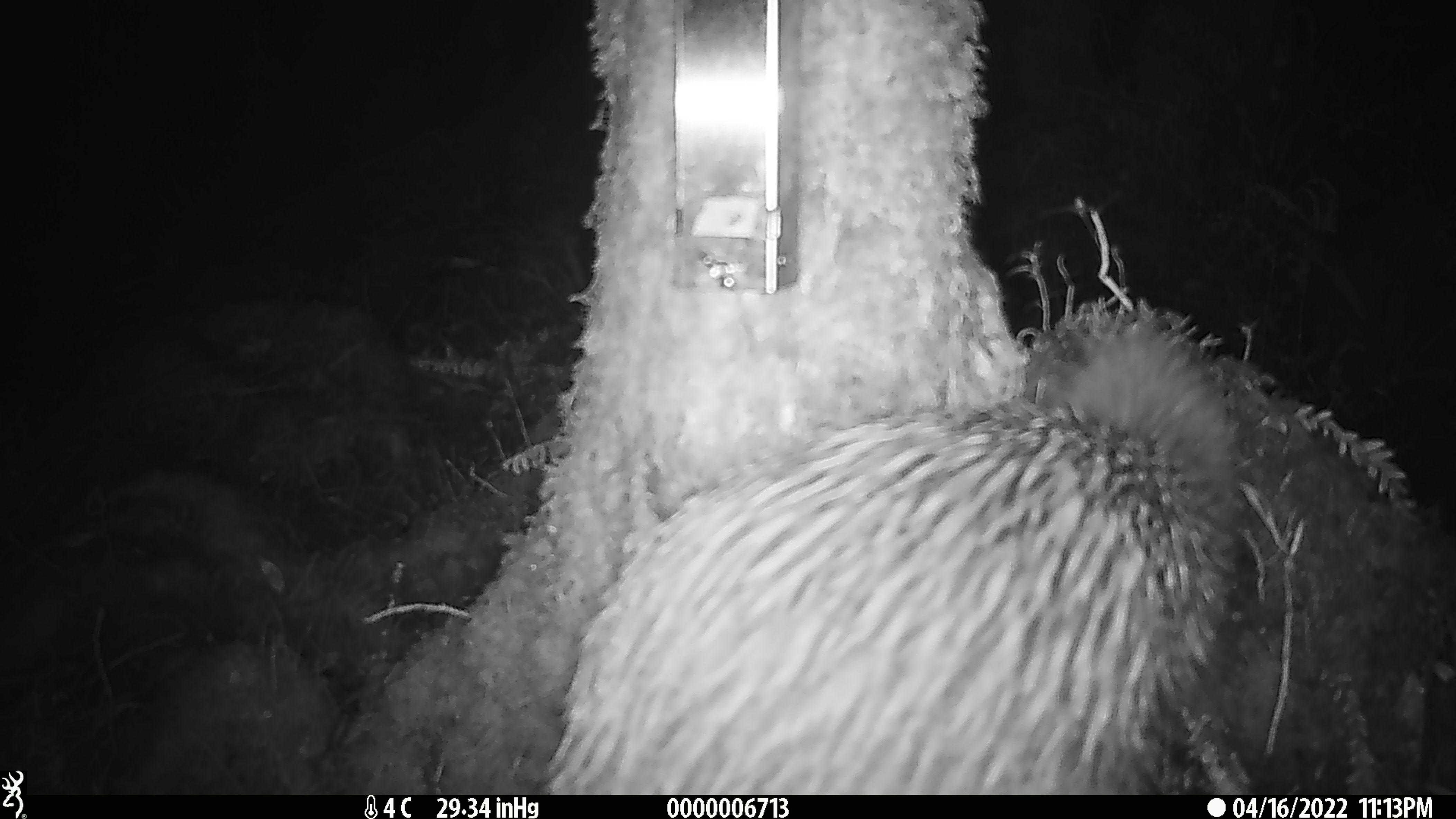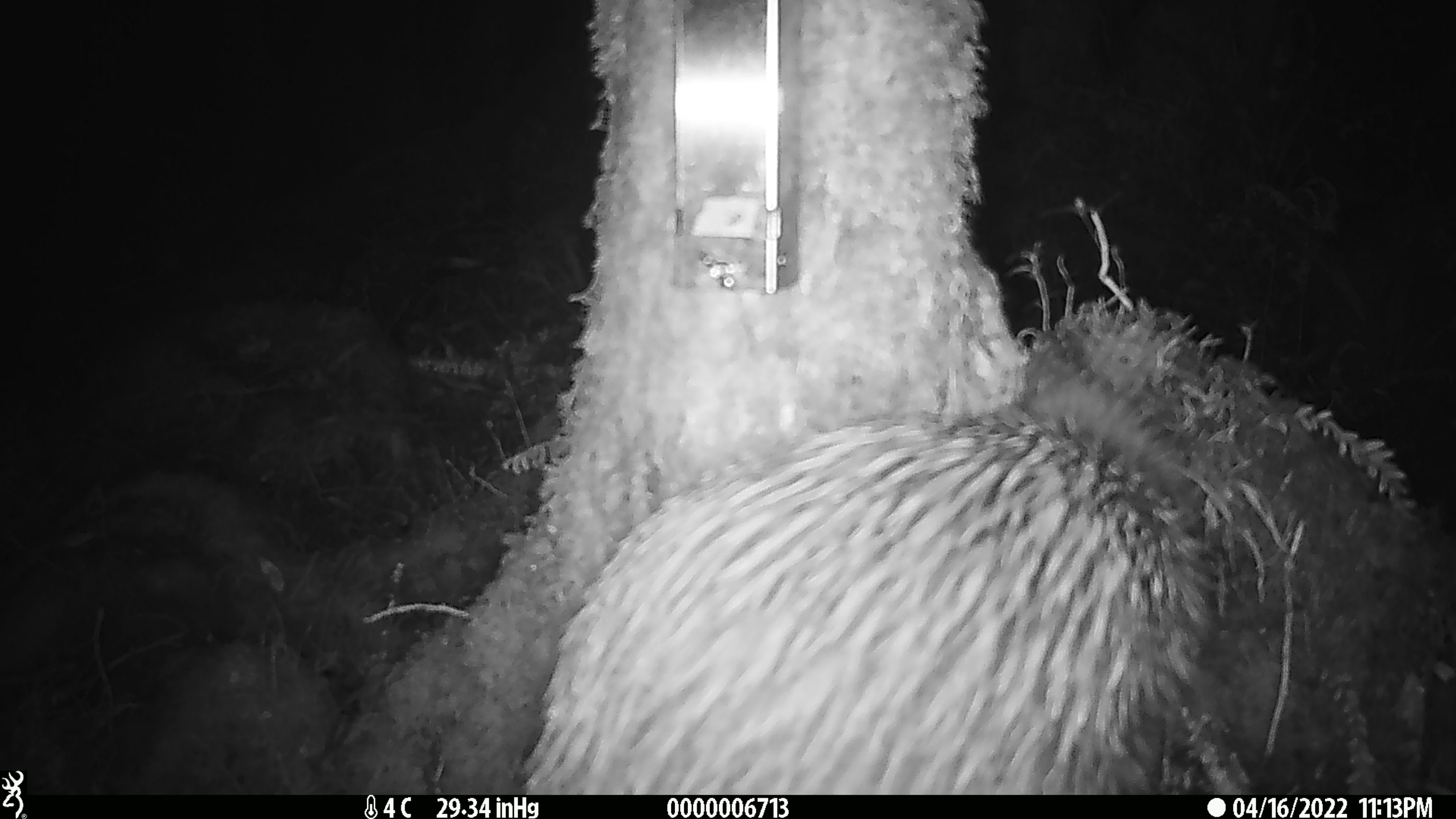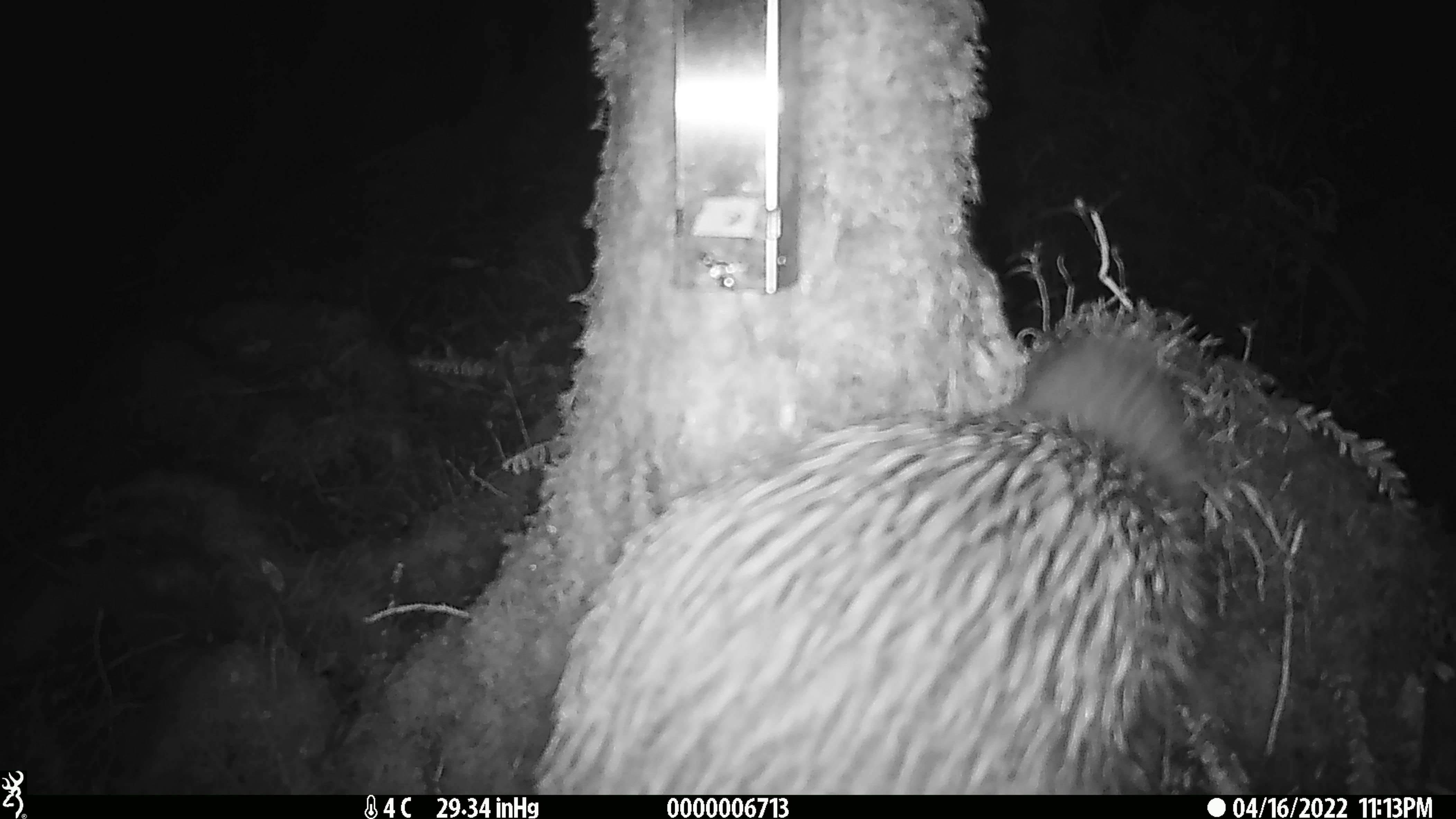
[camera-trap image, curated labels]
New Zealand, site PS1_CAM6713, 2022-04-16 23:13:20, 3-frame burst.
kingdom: Animalia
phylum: Chordata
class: Aves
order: Apterygiformes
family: Apterygidae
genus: Apteryx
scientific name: Apteryx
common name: kiwi